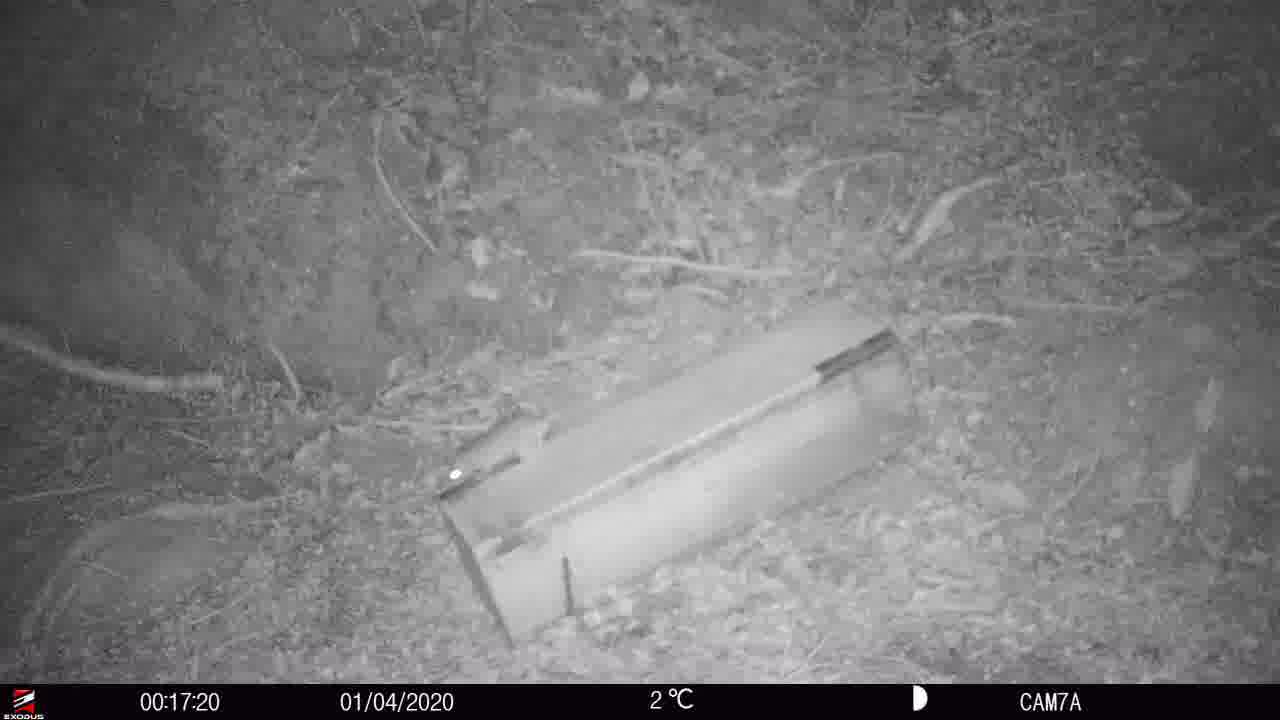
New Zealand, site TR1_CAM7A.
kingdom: Animalia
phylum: Chordata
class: Mammalia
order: Rodentia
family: Muridae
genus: Rattus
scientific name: Rattus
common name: rat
Rat (Rattus).